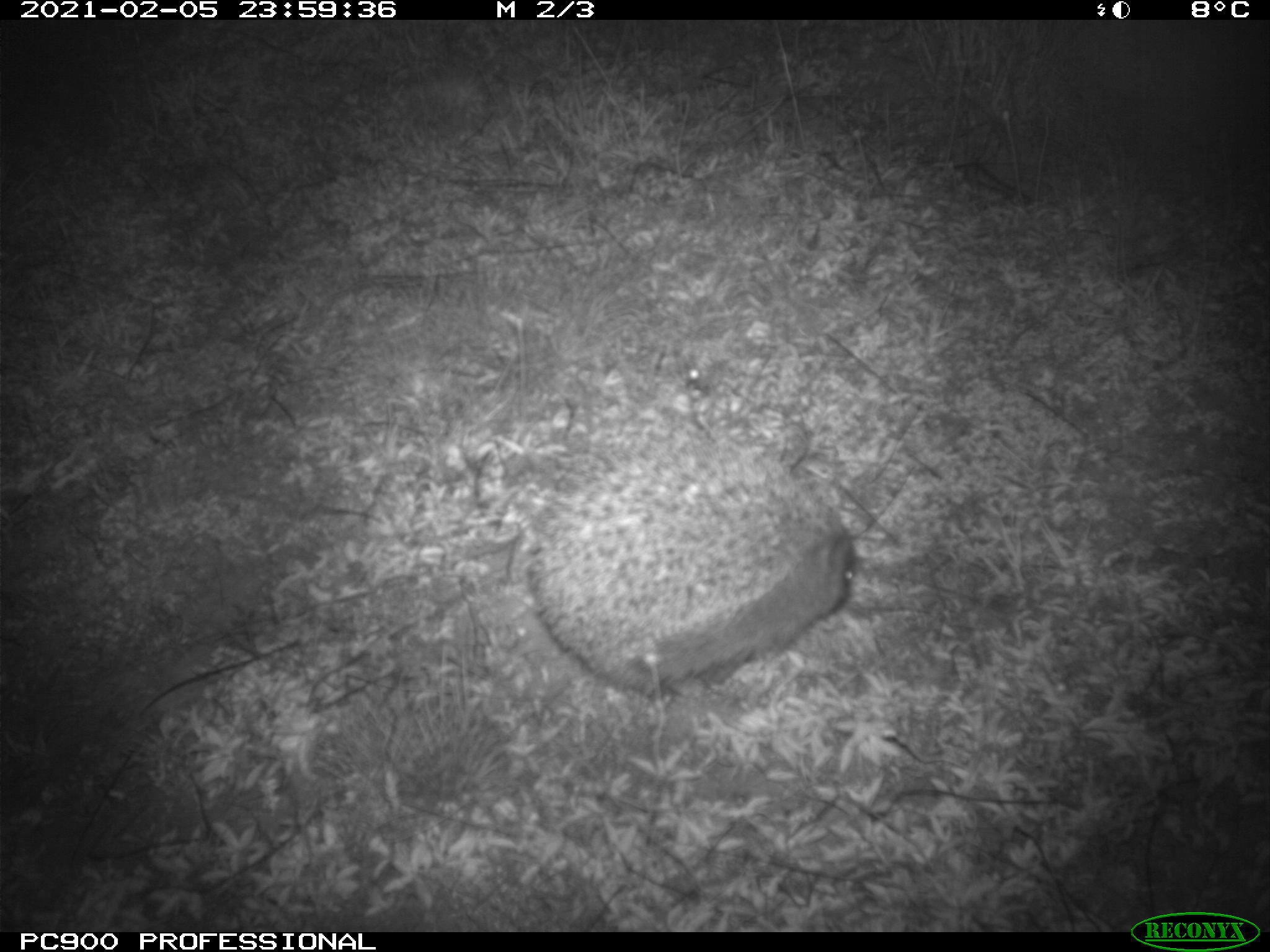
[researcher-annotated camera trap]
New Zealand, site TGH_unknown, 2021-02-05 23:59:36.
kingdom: Animalia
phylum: Chordata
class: Mammalia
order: Eulipotyphla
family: Erinaceidae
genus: Erinaceus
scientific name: Erinaceus europaeus europaeus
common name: european hedgehog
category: hedgehog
Hedgehog (european hedgehog) (Erinaceus europaeus europaeus).